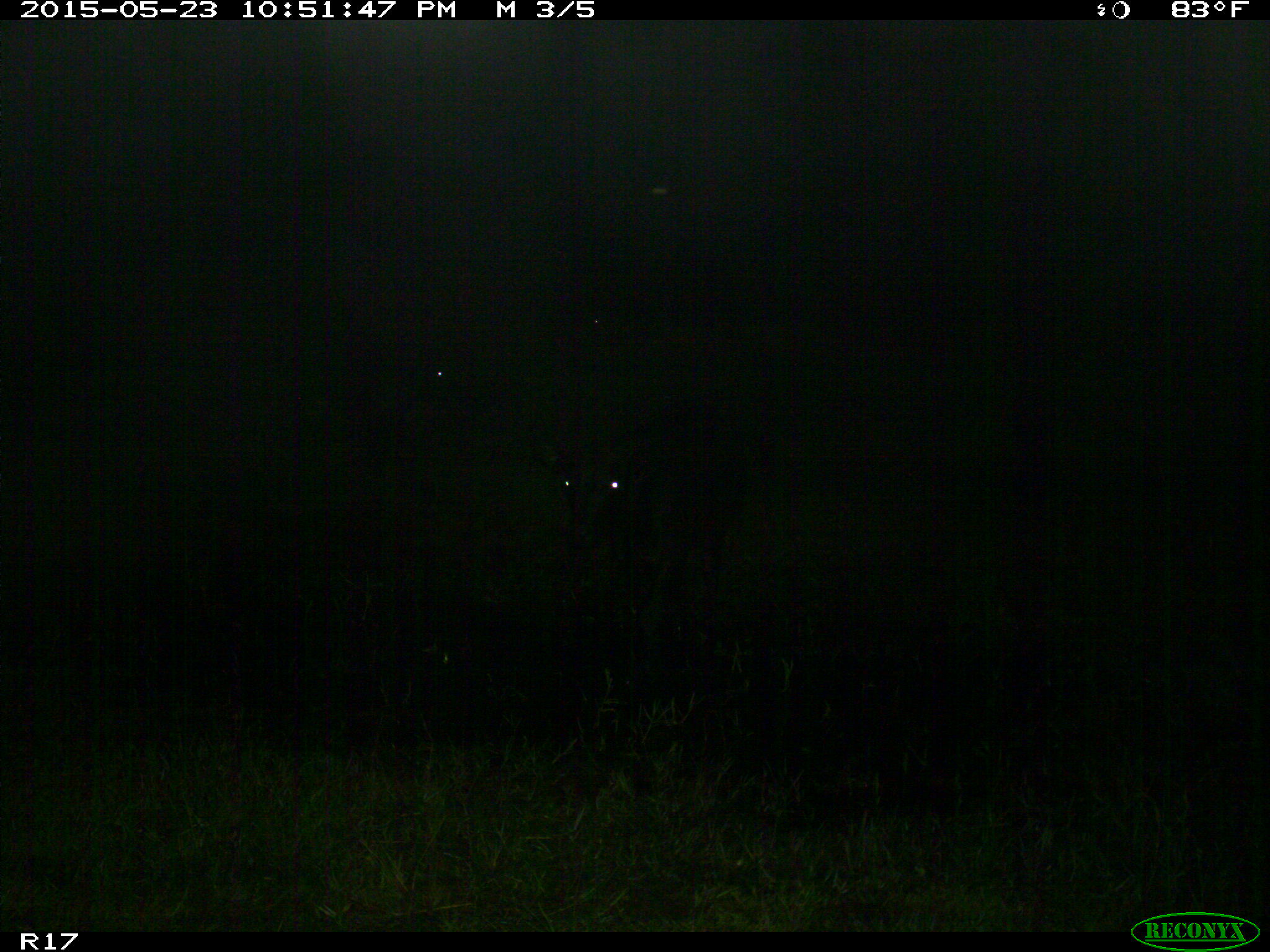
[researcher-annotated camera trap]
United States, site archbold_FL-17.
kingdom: Animalia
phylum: Chordata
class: Mammalia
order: Artiodactyla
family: Bovidae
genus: Bos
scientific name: Bos taurus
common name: domestic cow